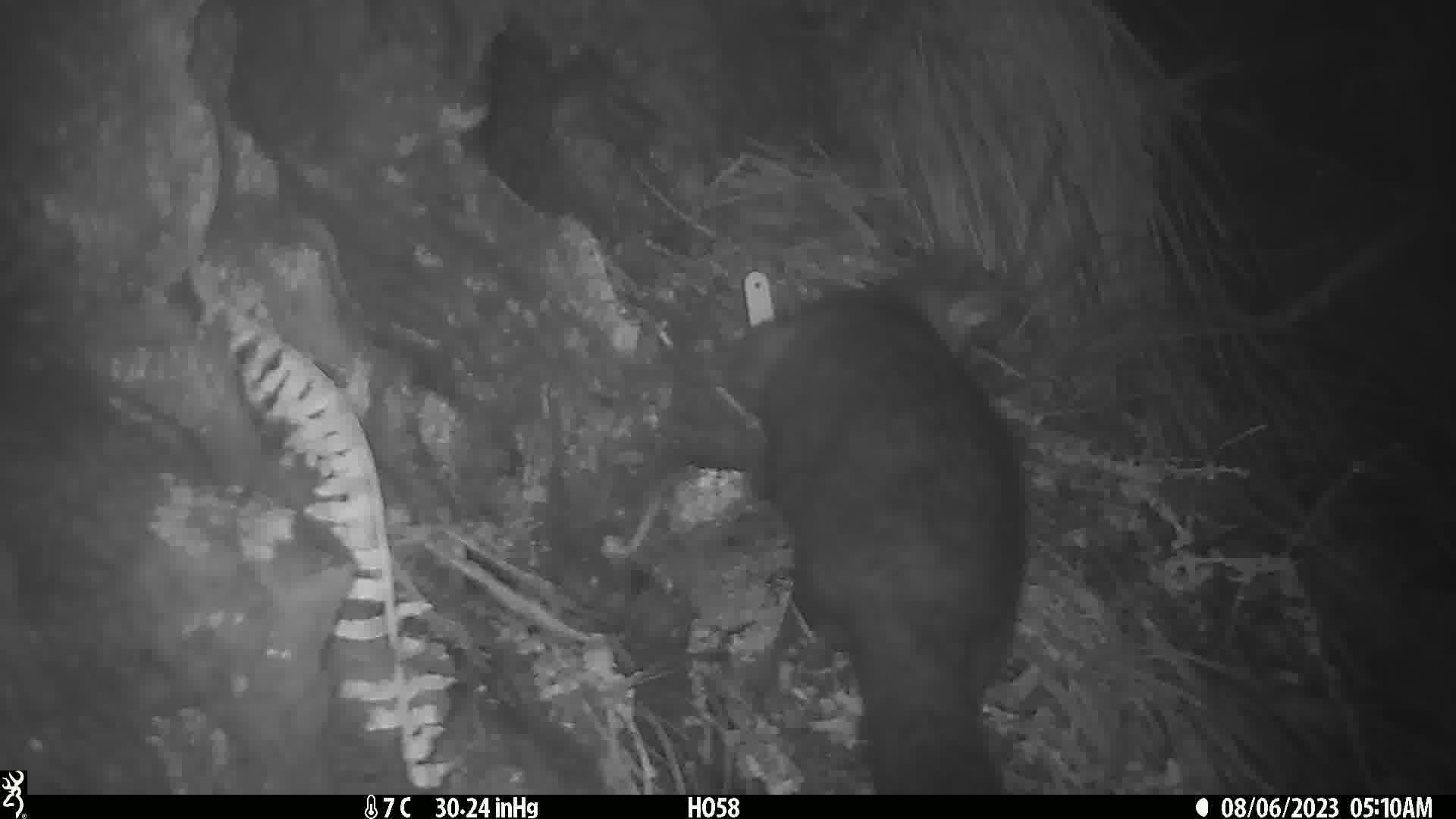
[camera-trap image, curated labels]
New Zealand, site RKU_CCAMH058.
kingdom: Animalia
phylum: Chordata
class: Mammalia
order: Diprotodontia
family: Phalangeridae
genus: Trichosurus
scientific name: Trichosurus vulpecula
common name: common brushtail possum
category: possum